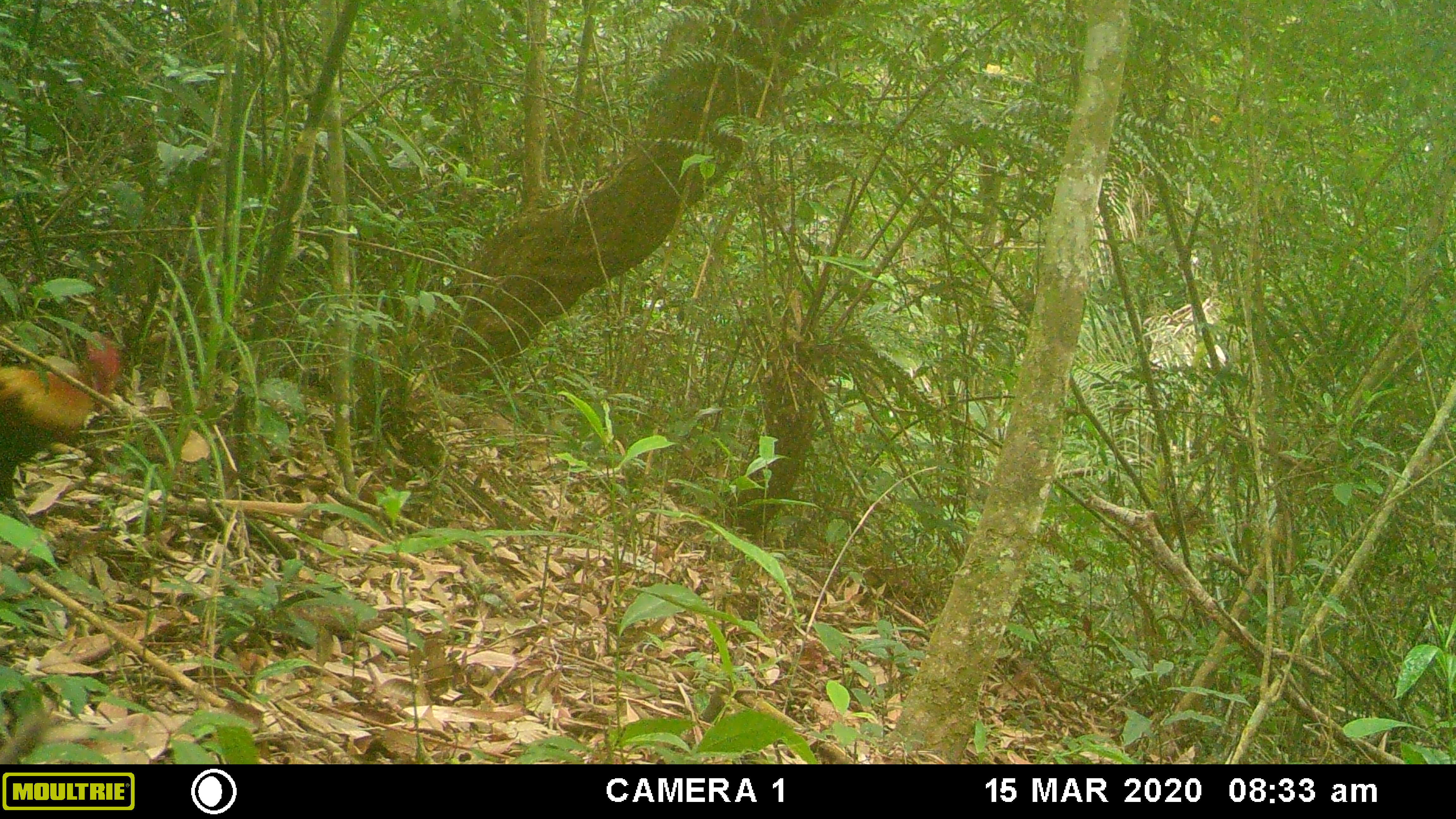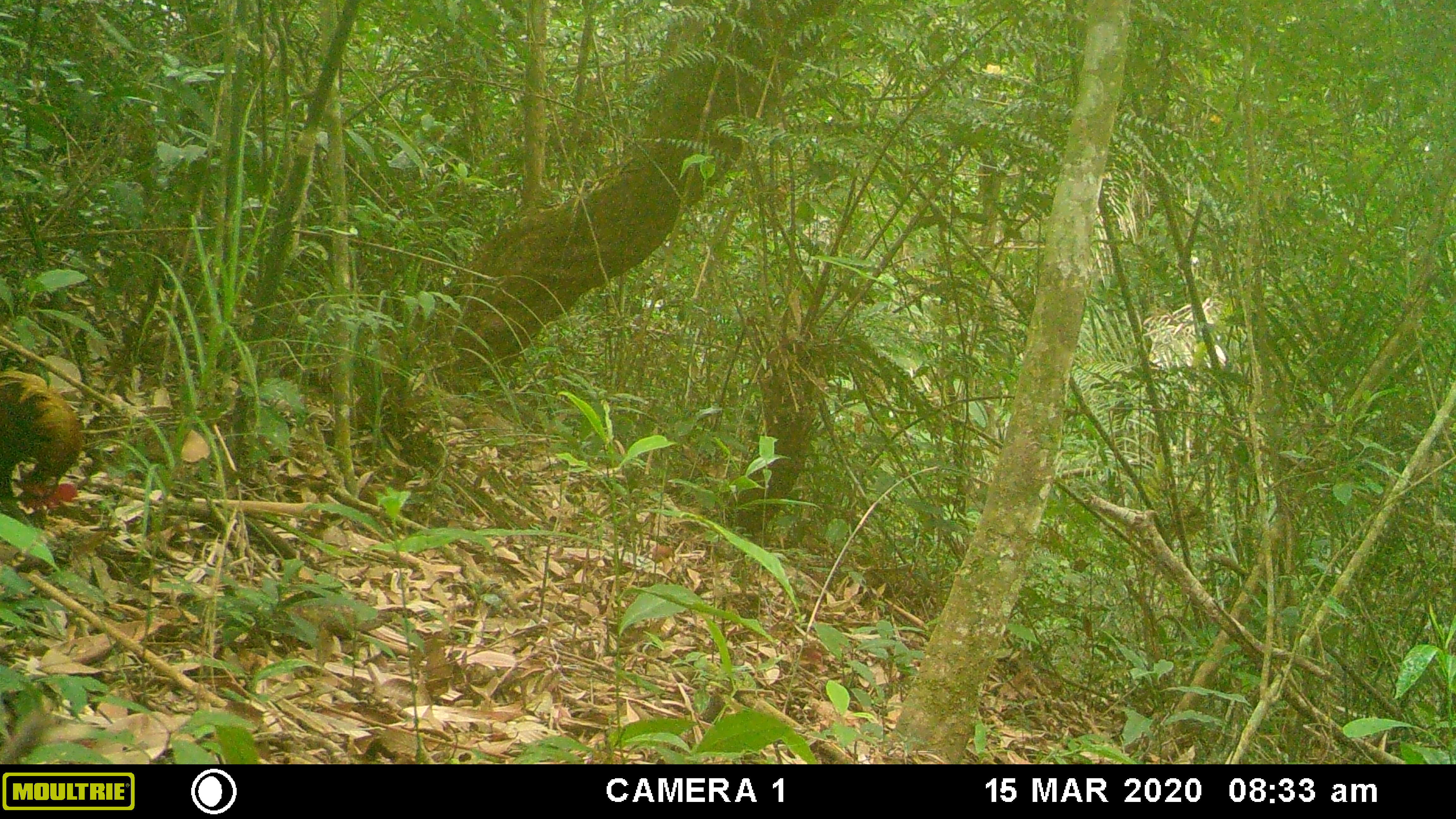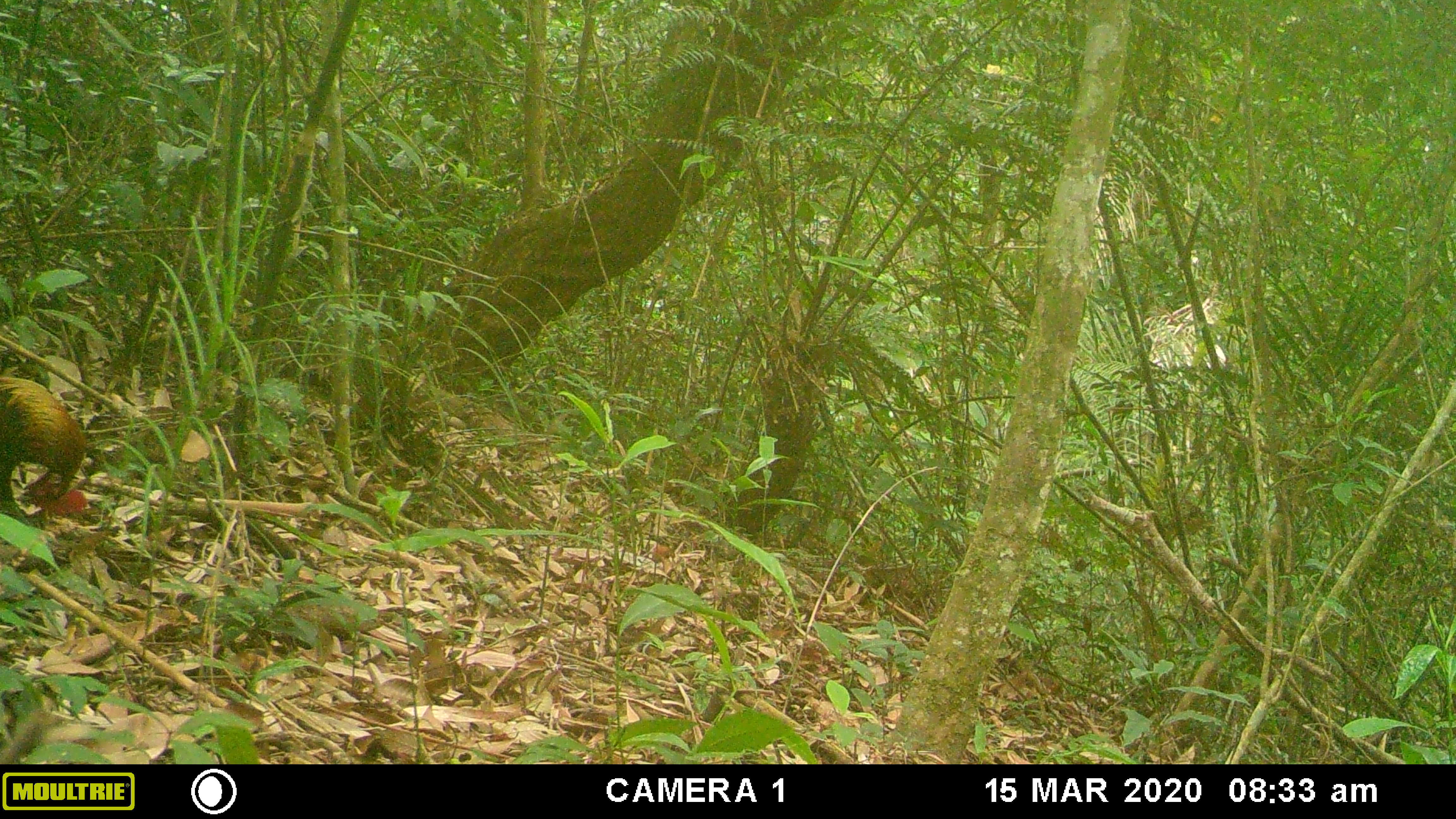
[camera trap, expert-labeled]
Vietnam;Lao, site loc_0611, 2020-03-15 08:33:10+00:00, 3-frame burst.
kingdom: Animalia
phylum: Chordata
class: Aves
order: Galliformes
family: Phasianidae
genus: Gallus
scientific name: Gallus gallus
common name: red junglefowl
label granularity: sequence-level